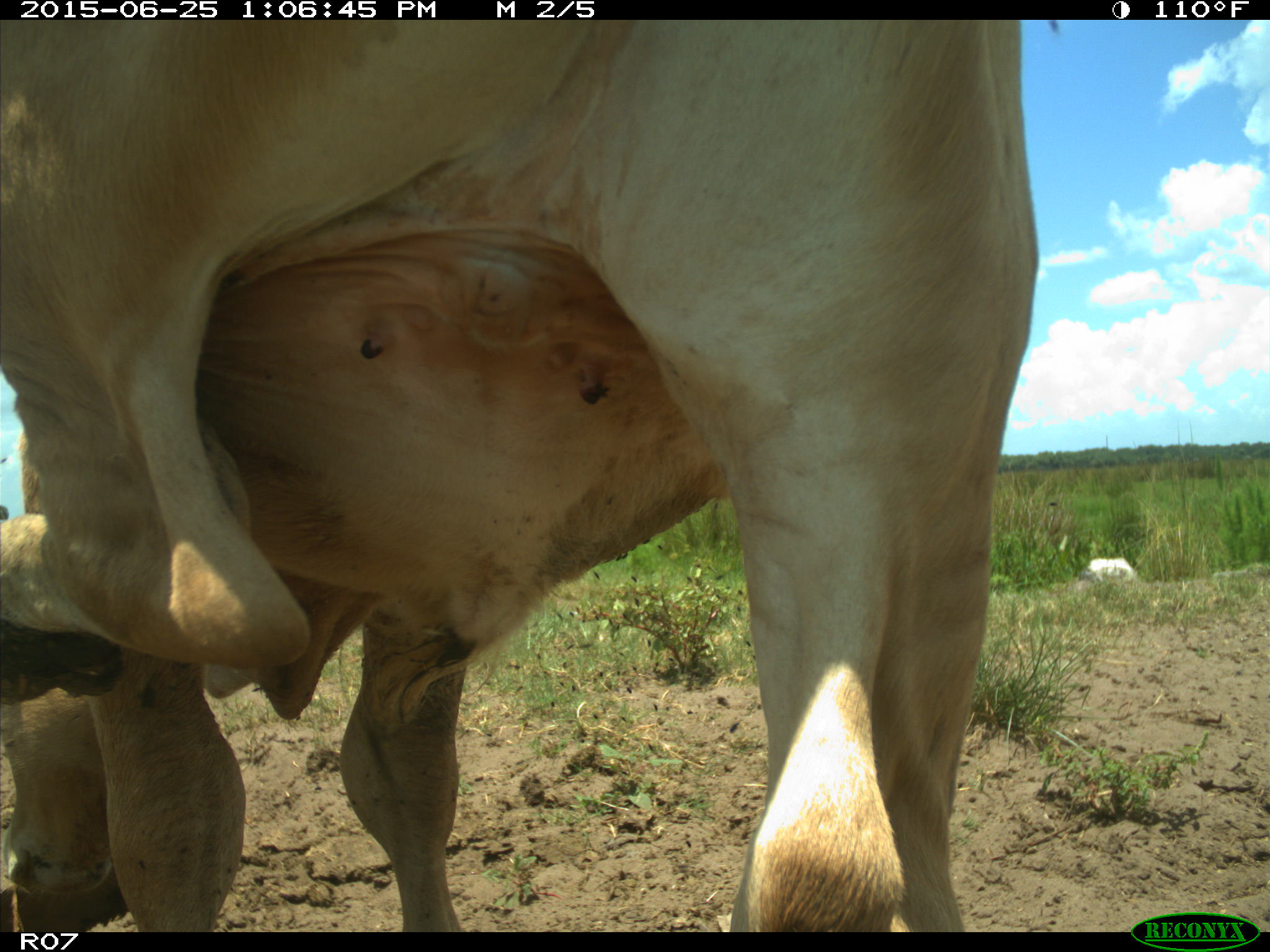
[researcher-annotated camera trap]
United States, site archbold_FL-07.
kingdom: Animalia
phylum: Chordata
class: Mammalia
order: Artiodactyla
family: Bovidae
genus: Bos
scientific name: Bos taurus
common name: domestic cow